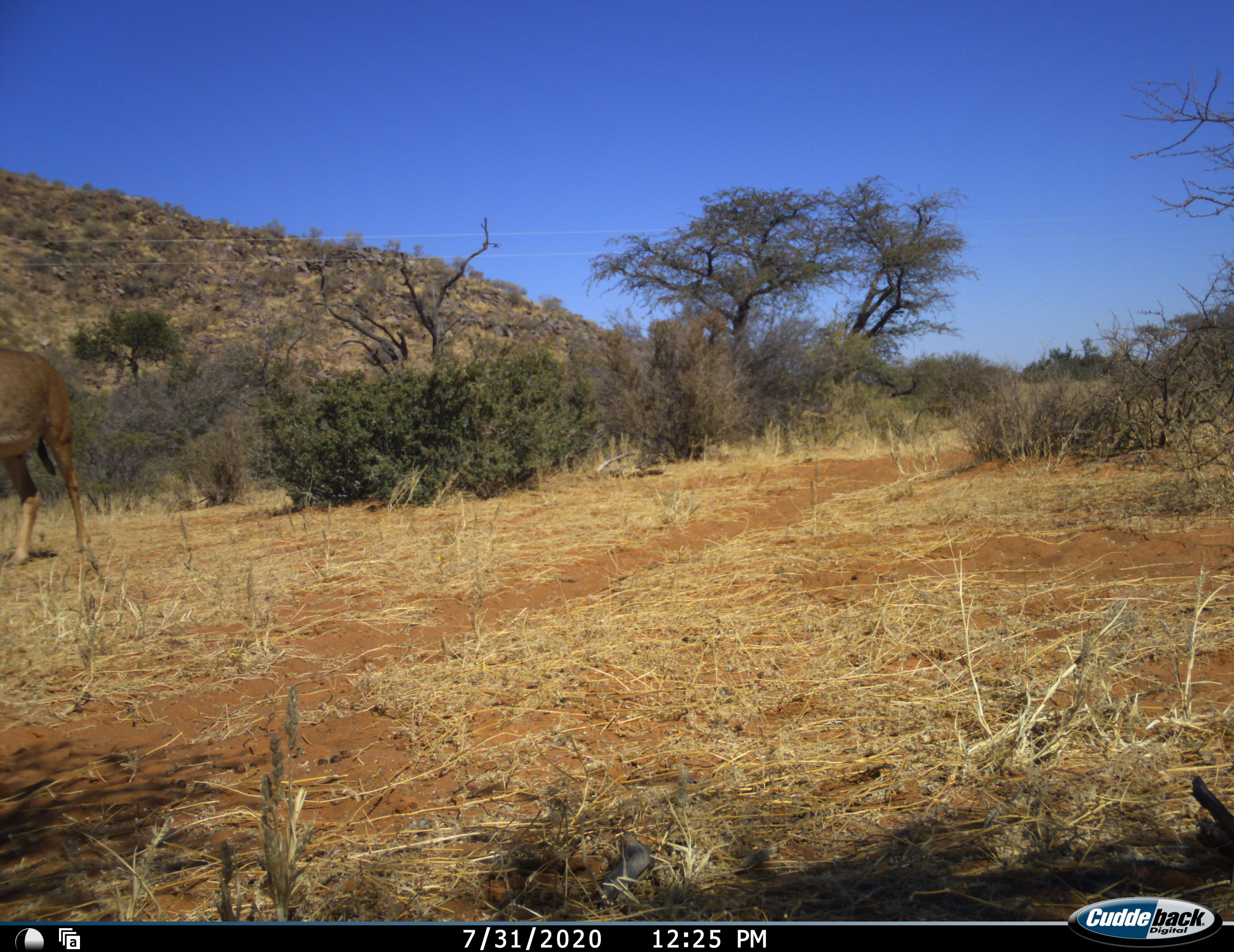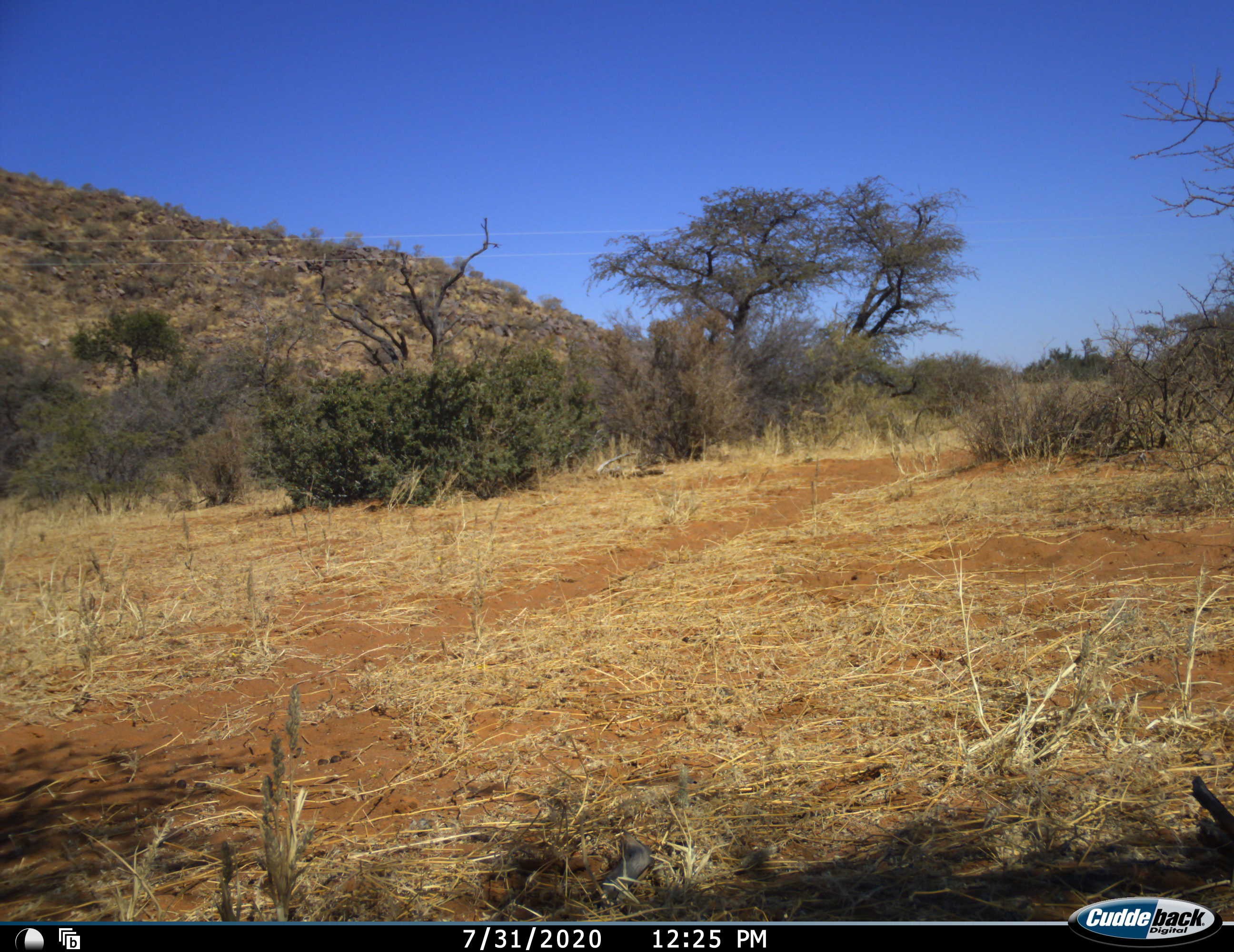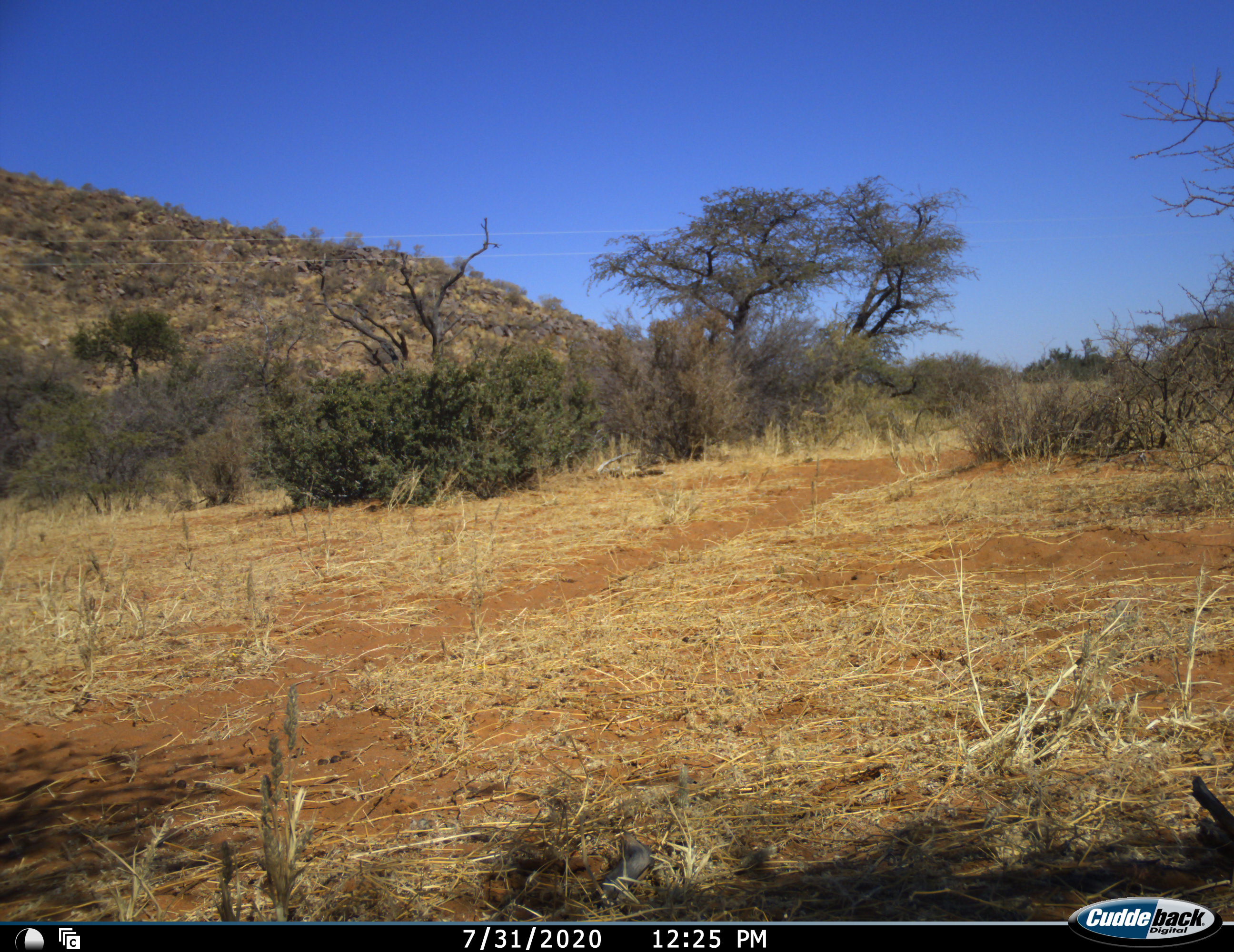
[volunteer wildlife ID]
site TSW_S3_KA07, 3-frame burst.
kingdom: Animalia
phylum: Chordata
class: Mammalia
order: Artiodactyla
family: Bovidae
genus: Hippotragus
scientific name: Hippotragus equinus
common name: roan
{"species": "roan (Hippotragus equinus)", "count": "1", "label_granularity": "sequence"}